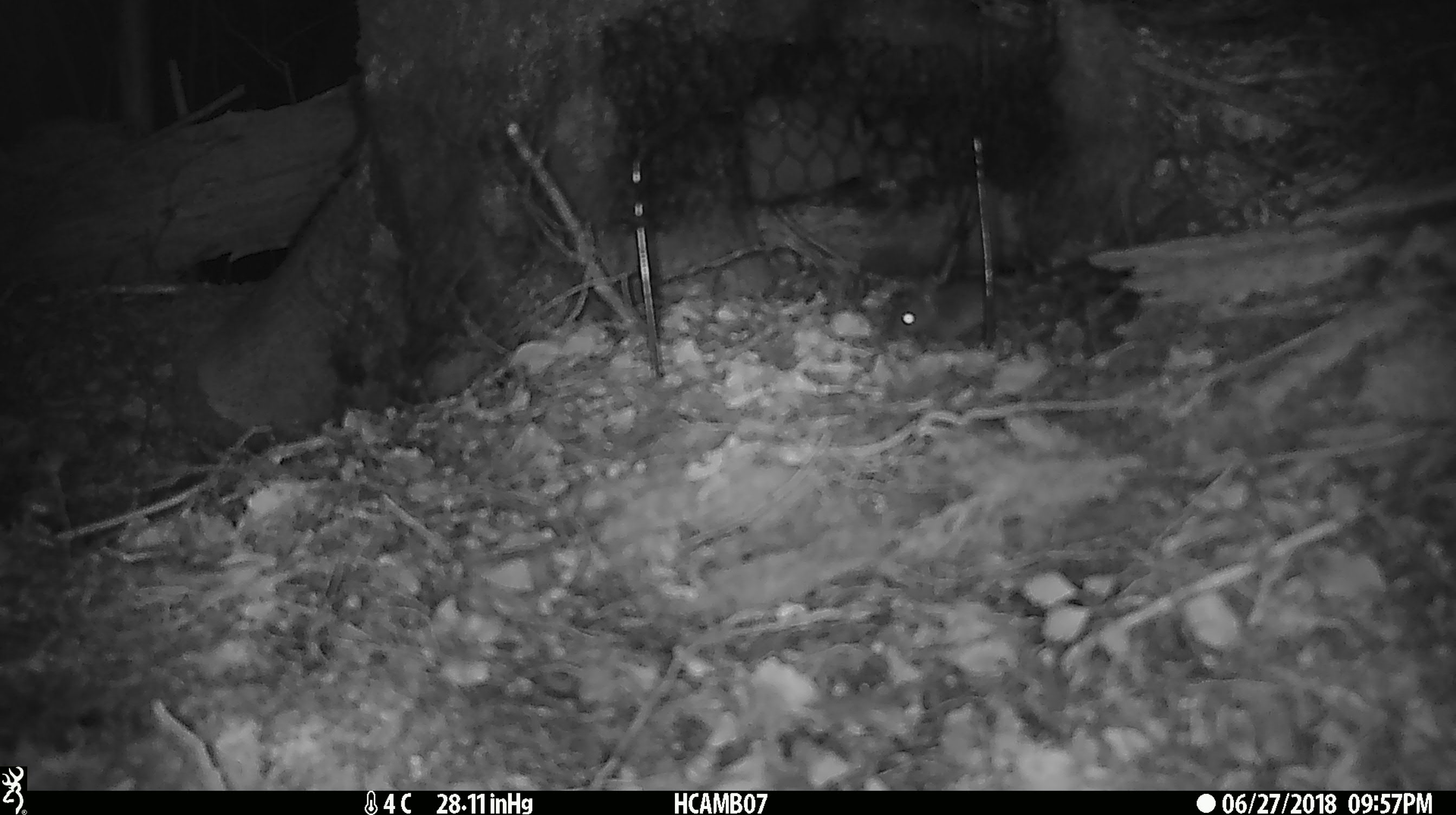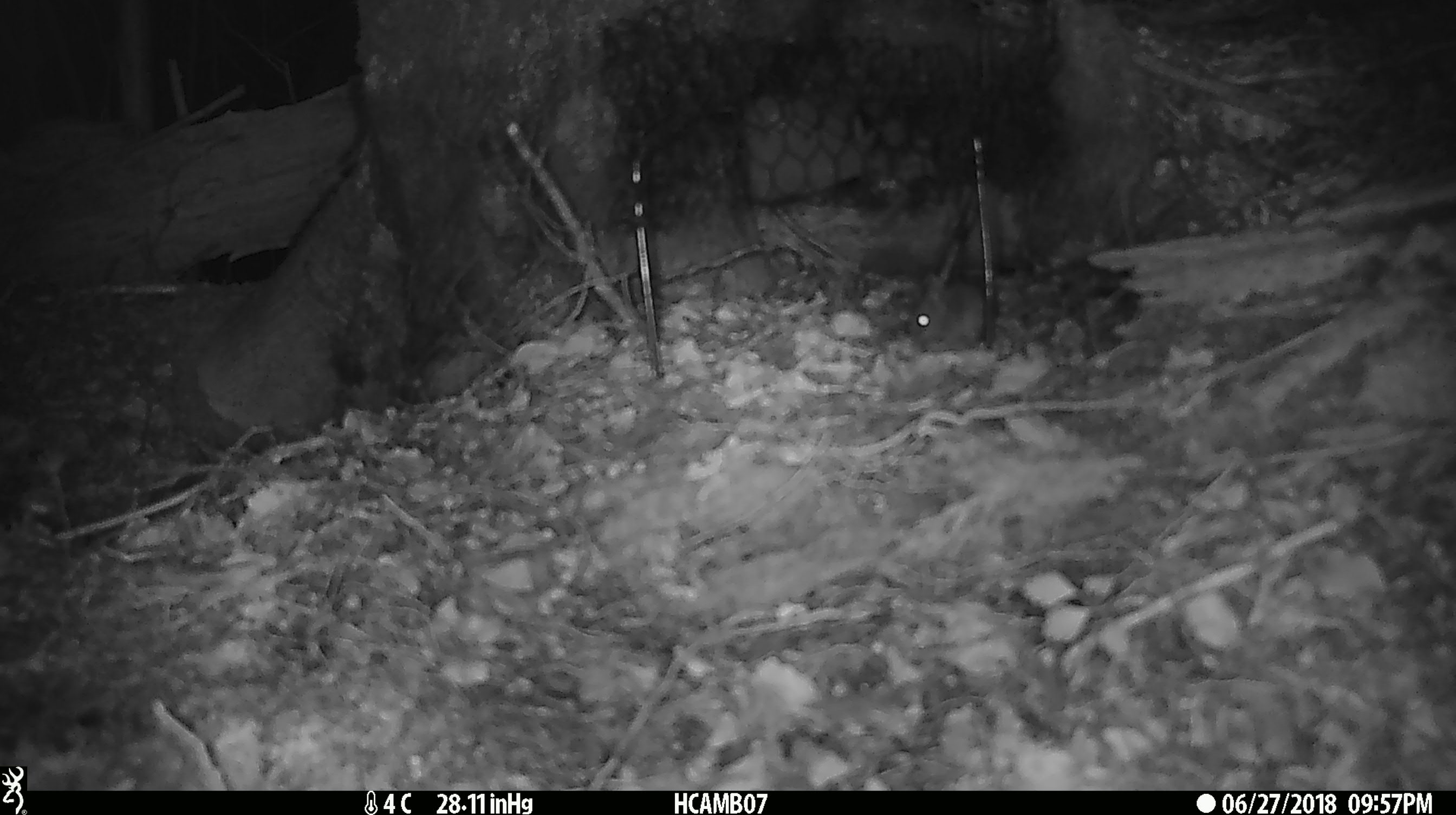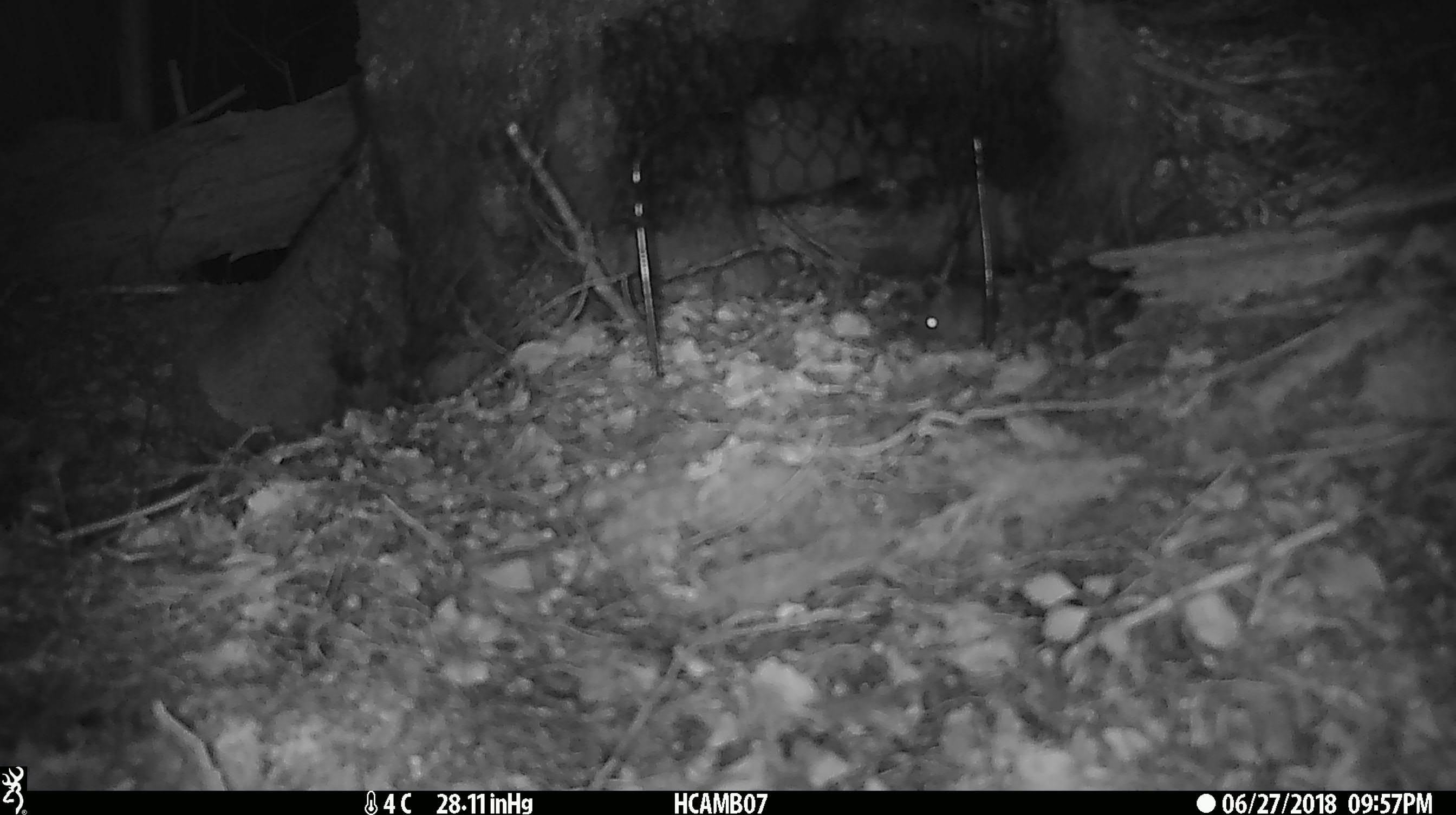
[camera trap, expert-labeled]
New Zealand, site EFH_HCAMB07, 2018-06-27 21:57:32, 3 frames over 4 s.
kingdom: Animalia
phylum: Chordata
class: Mammalia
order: Rodentia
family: Muridae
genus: Mus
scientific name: Mus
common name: mouse